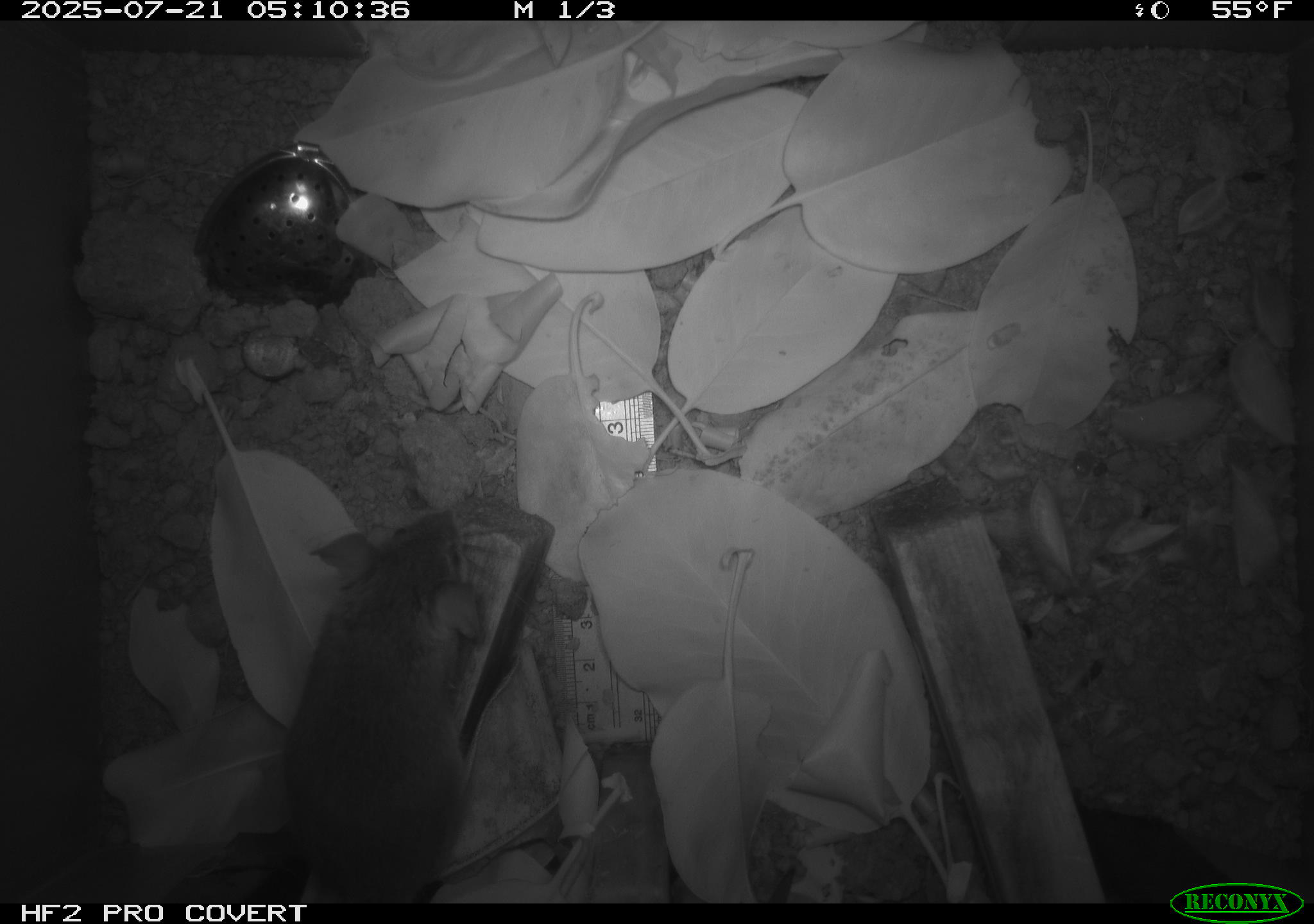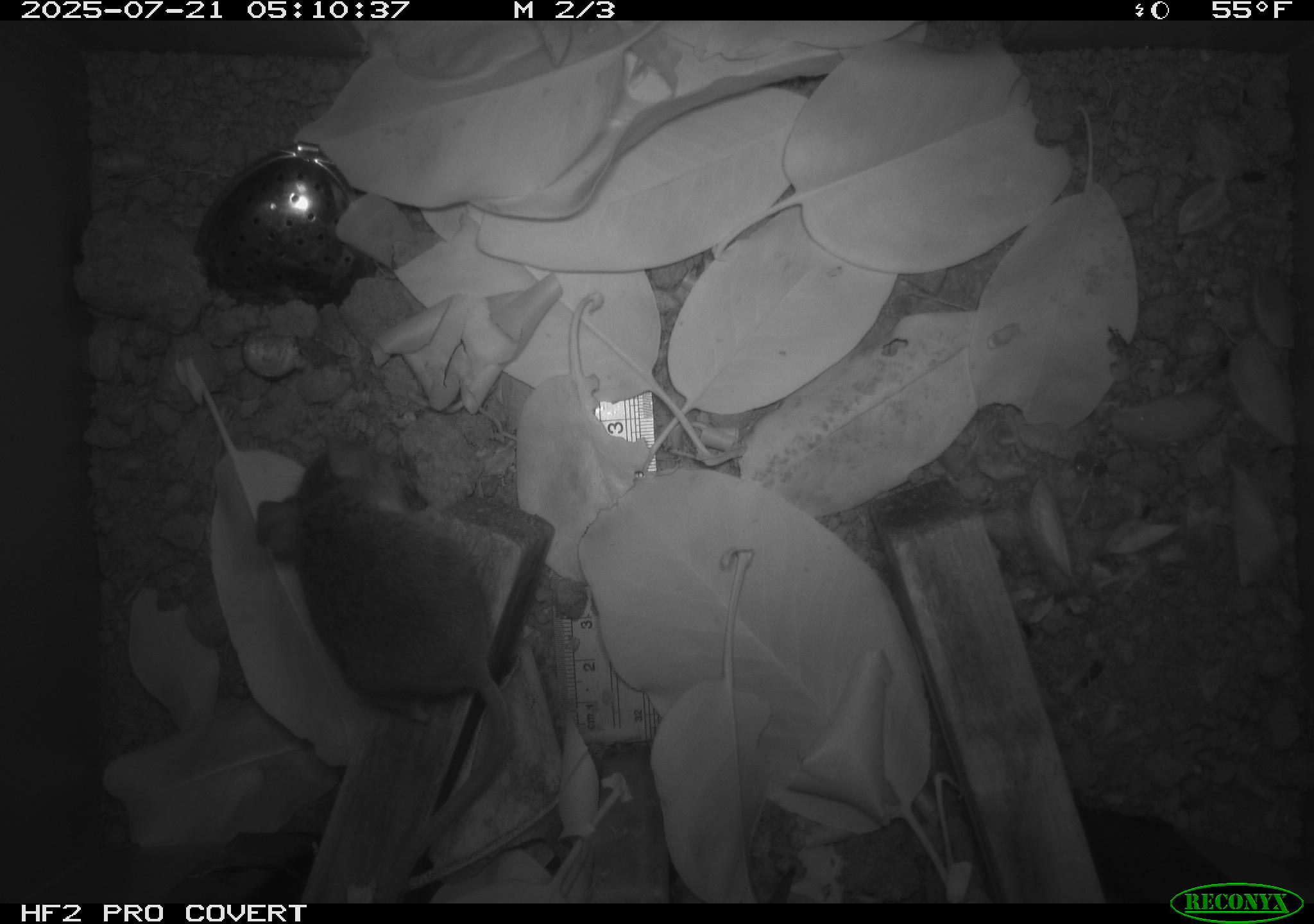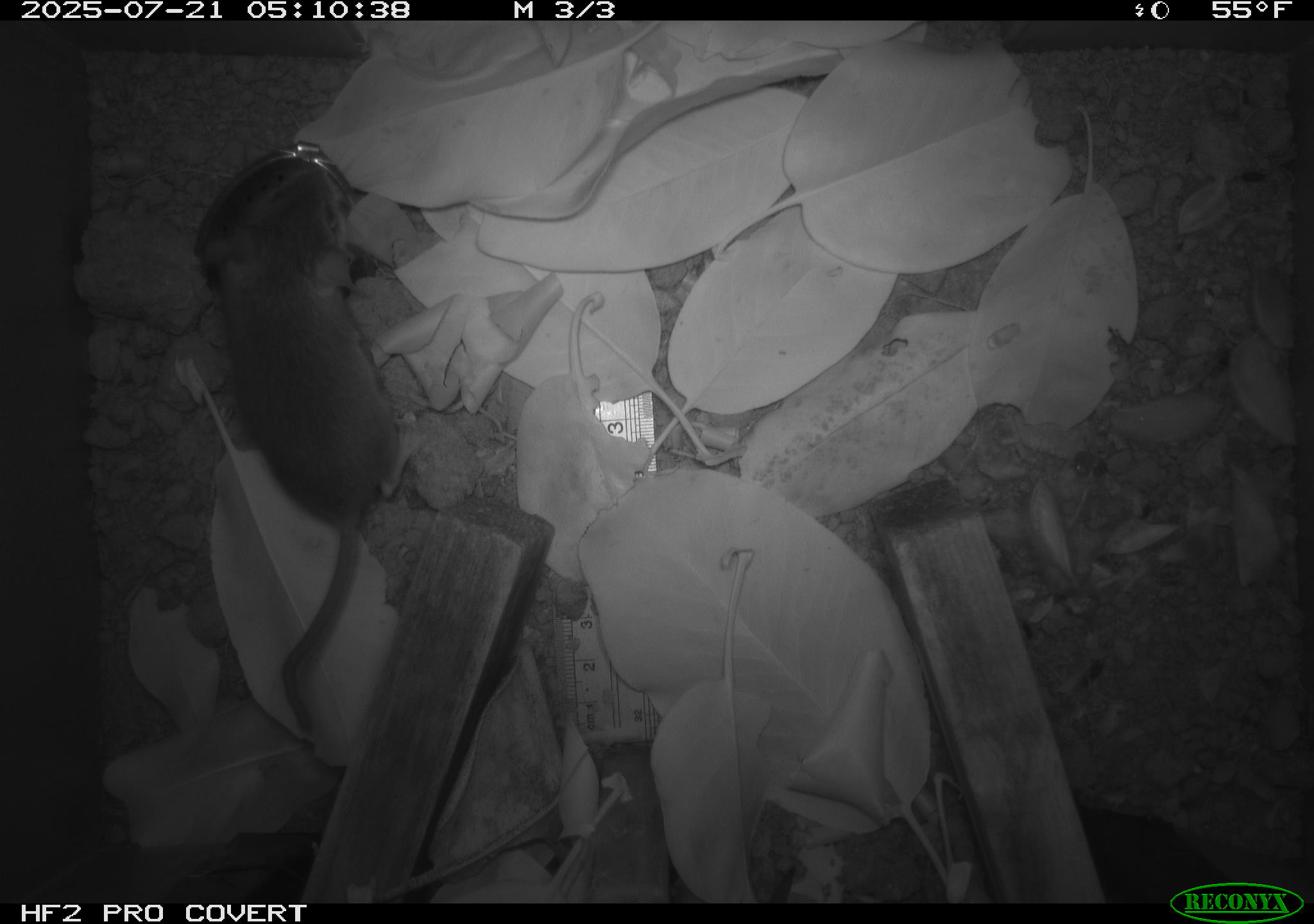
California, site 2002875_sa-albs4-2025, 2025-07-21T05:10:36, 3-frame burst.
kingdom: Animalia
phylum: Chordata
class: Mammalia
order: Rodentia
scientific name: Rodentia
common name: mouse species